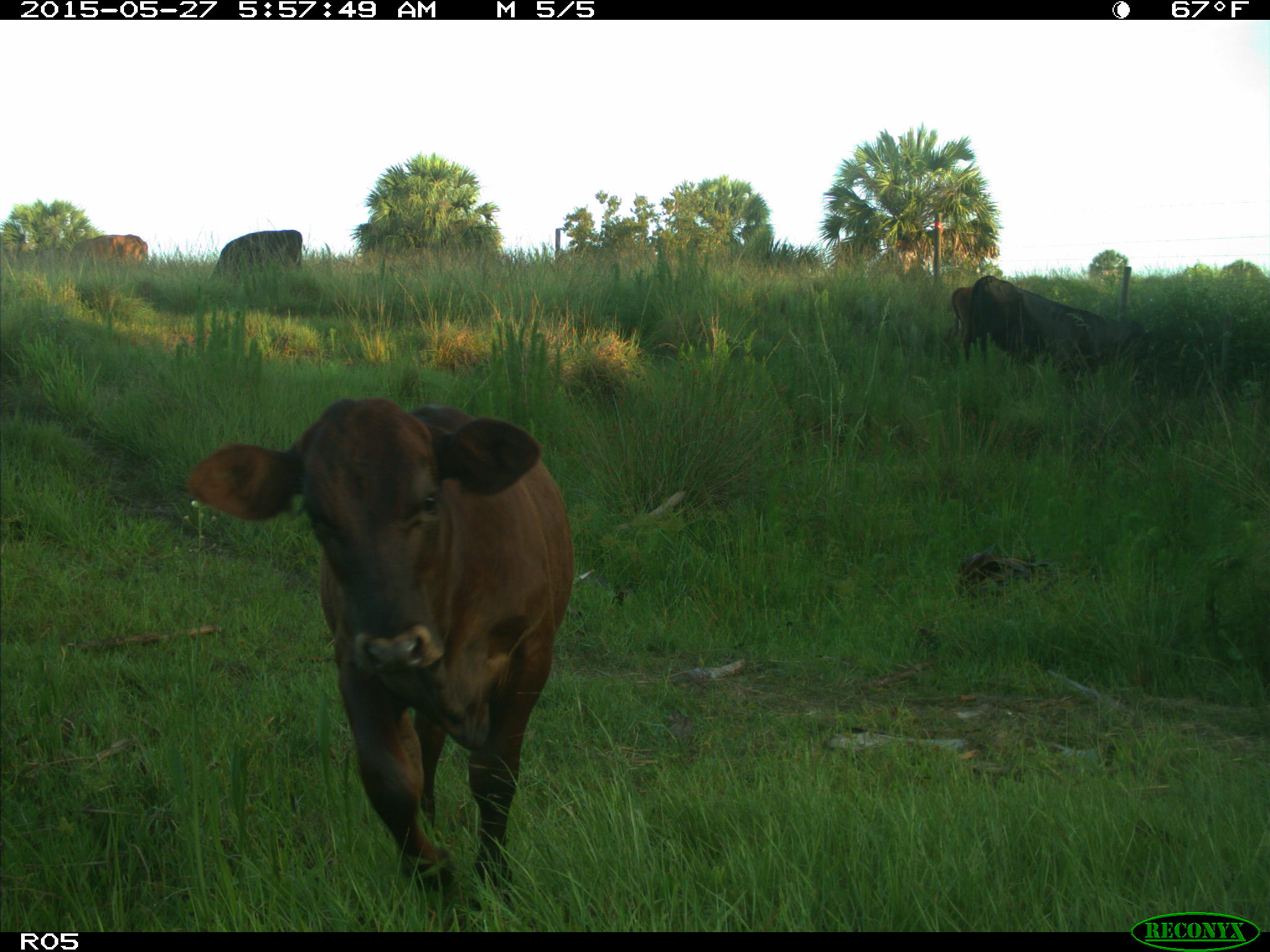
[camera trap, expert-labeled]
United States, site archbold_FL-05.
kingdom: Animalia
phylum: Chordata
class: Mammalia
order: Artiodactyla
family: Bovidae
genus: Bos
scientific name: Bos taurus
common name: domestic cow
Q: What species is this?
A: Bos taurus (domestic cow).